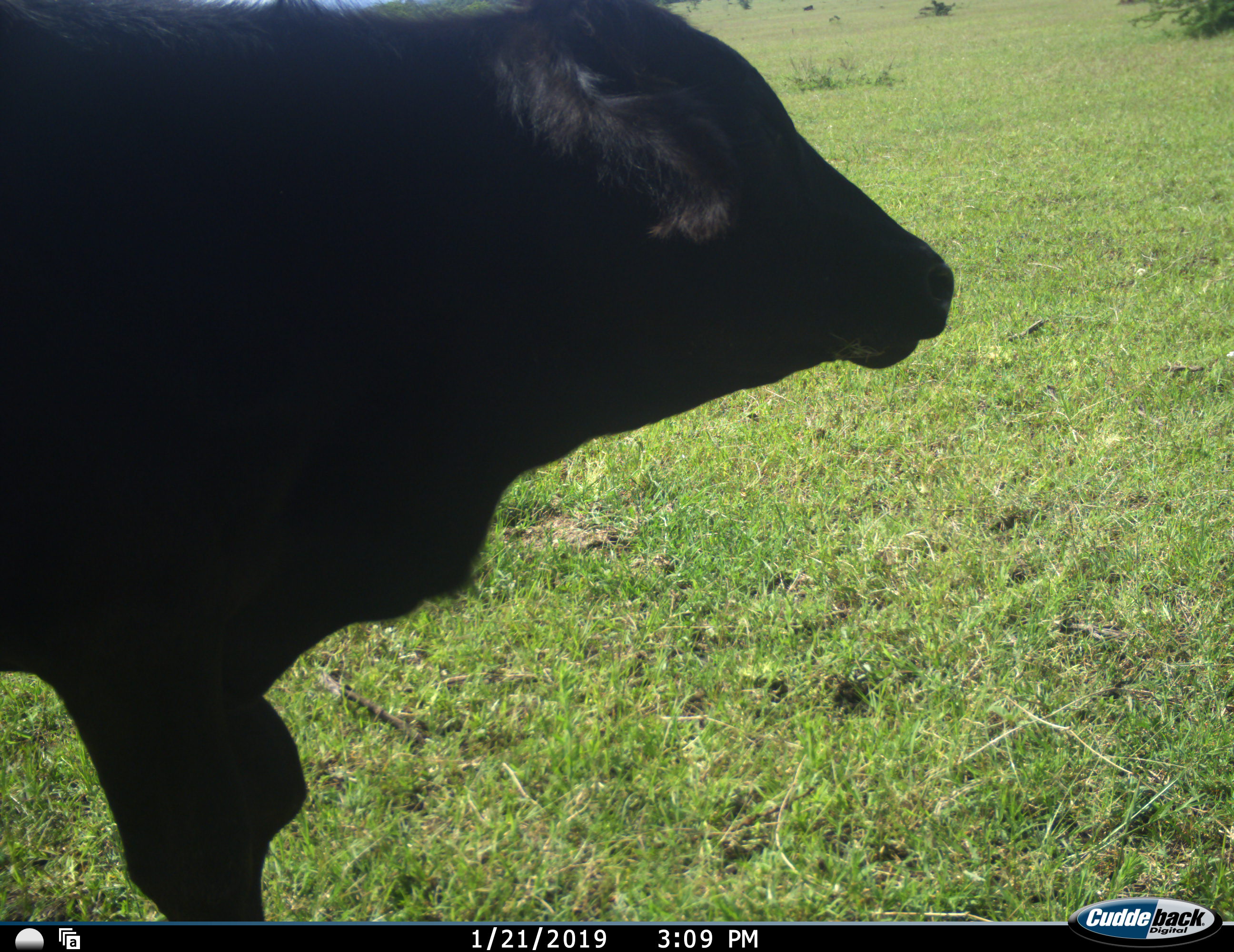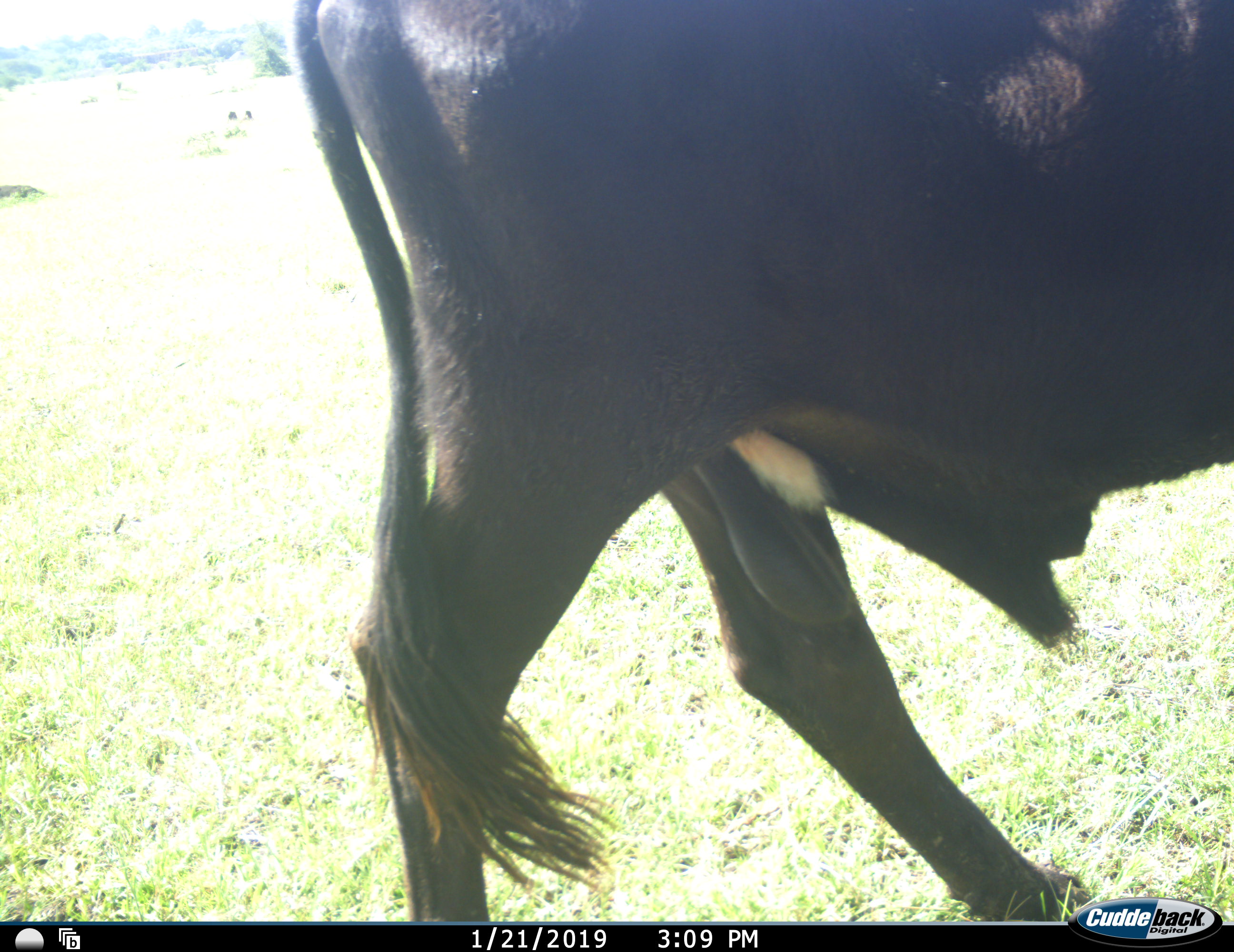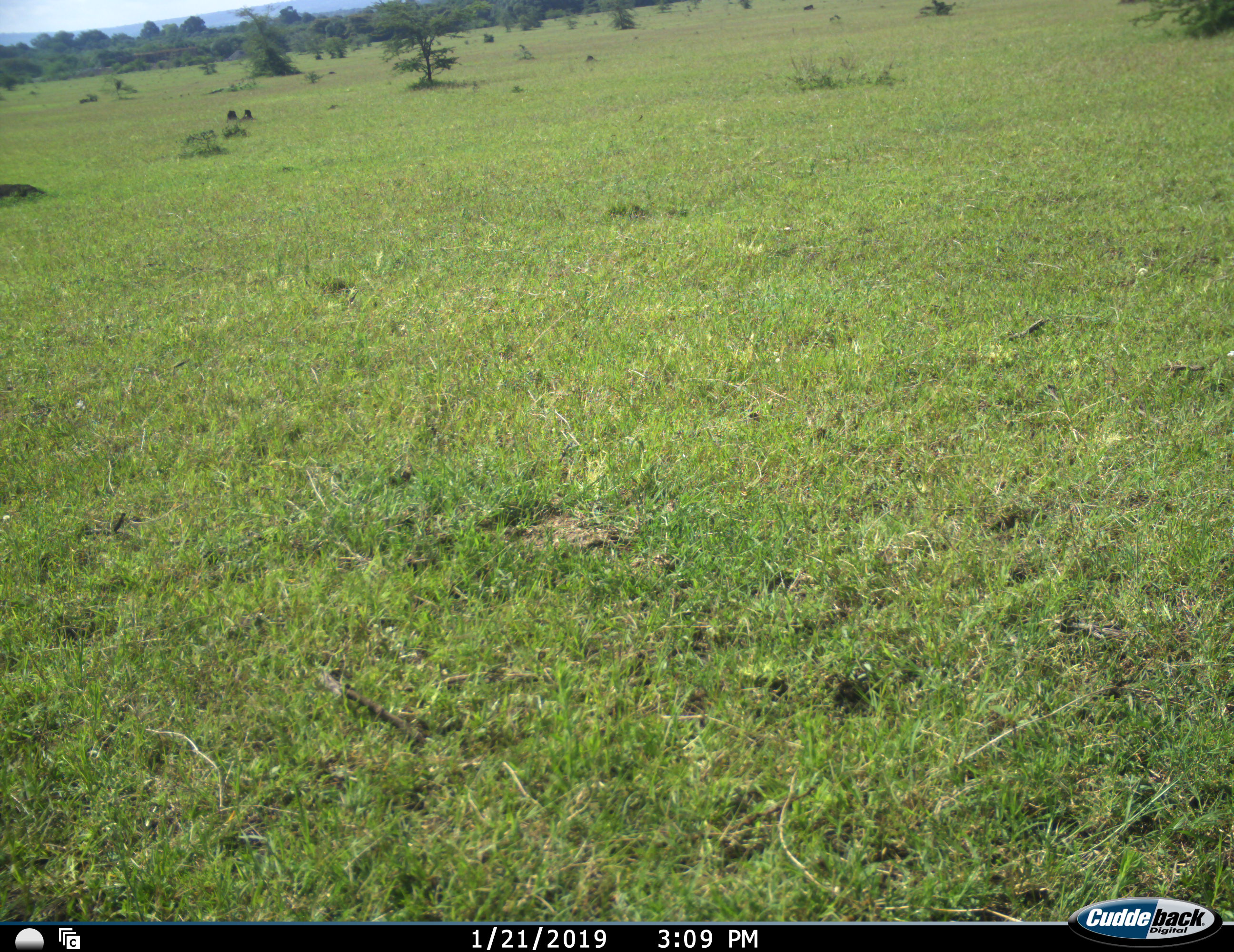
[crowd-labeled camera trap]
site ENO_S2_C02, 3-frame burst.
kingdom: Animalia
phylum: Chordata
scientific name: Vertebrata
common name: domestic animal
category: domesticanimal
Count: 1.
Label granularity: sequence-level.